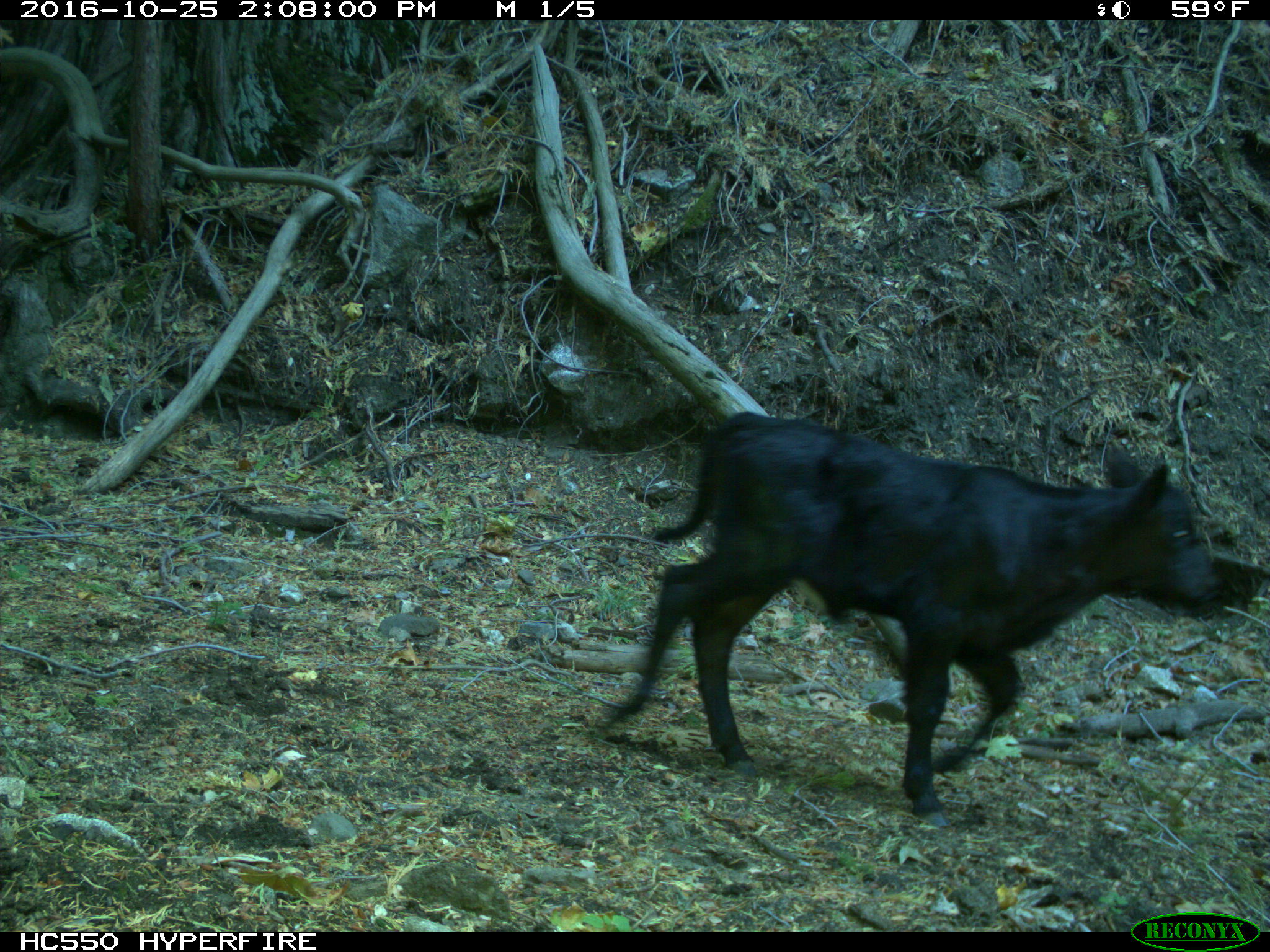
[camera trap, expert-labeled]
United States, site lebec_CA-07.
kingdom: Animalia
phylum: Chordata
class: Mammalia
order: Artiodactyla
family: Bovidae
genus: Bos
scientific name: Bos taurus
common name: domestic cow